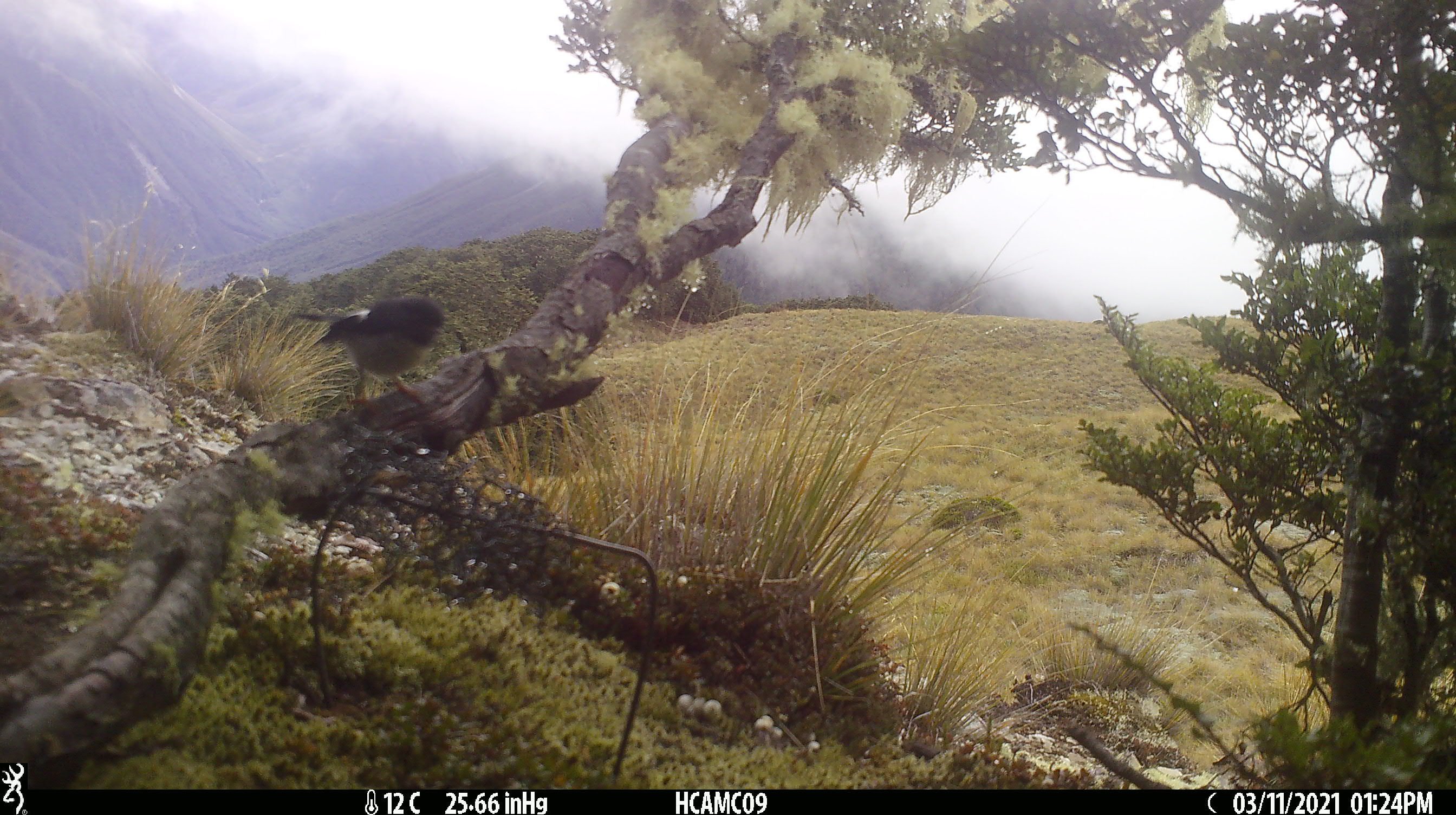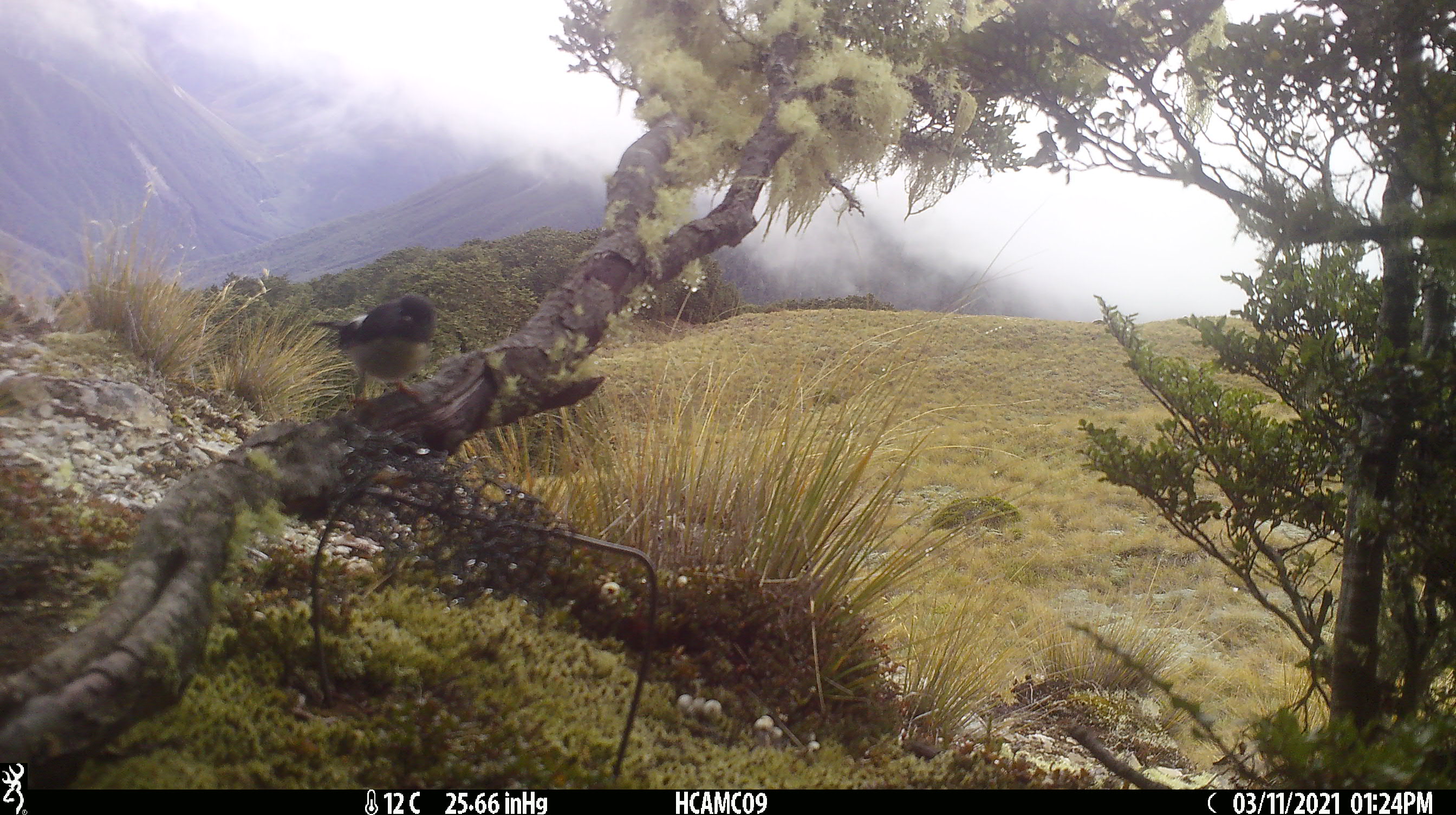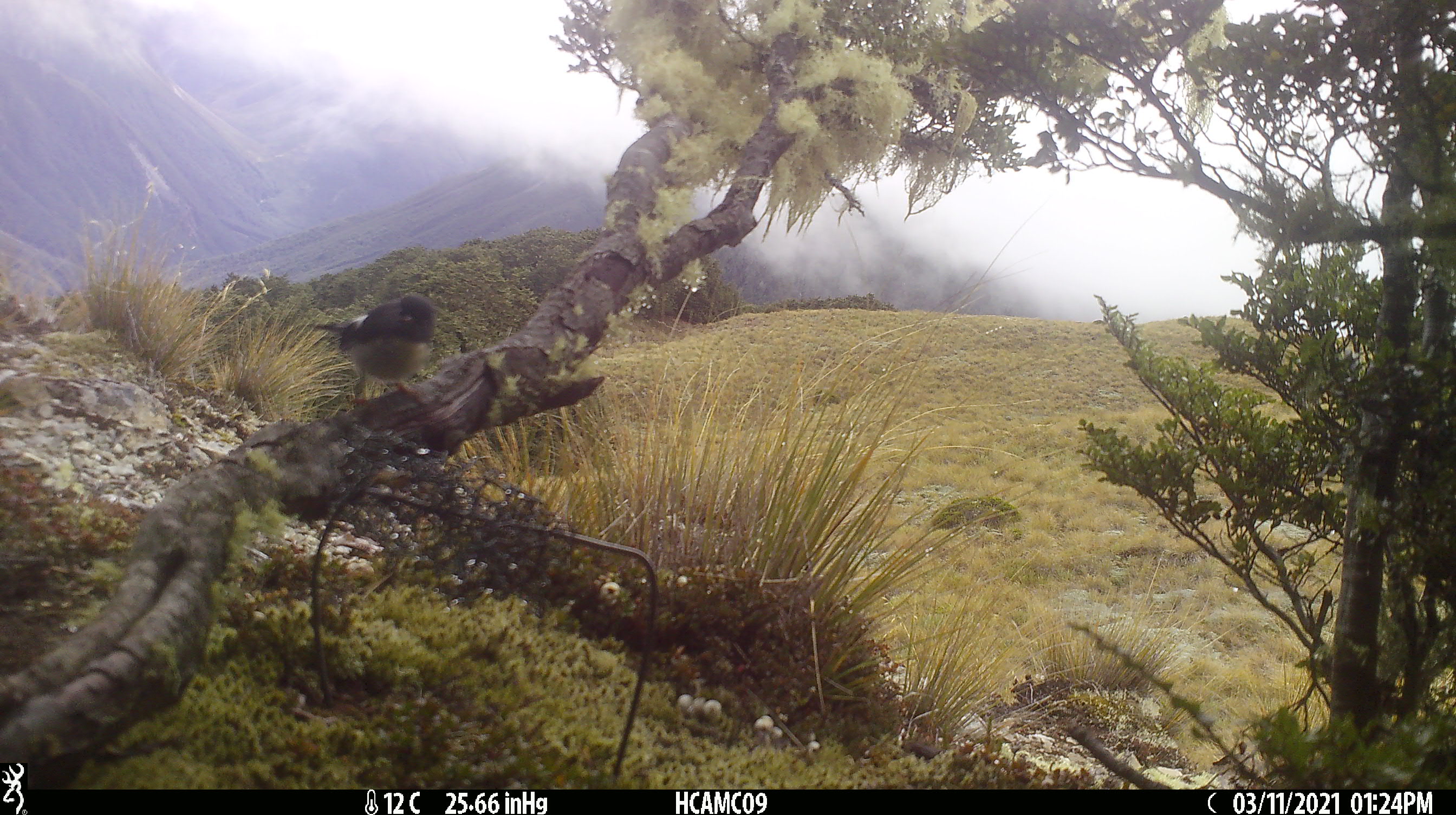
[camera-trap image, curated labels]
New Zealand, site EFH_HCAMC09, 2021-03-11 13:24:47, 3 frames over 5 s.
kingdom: Animalia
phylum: Chordata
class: Aves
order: Passeriformes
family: Petroicidae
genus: Petroica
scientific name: Petroica macrocephala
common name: tomtit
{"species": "tomtit (Petroica macrocephala)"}